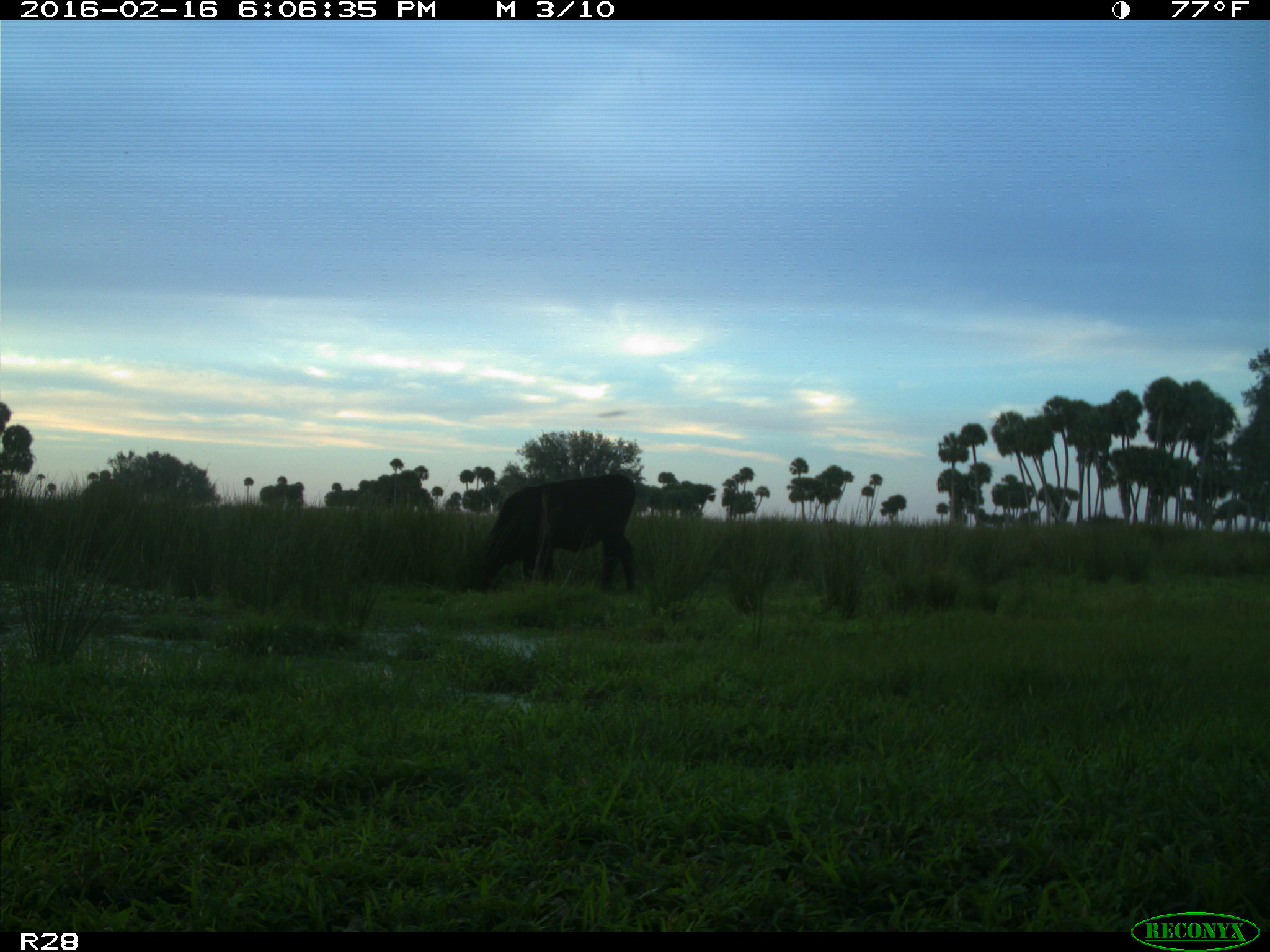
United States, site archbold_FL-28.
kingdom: Animalia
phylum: Chordata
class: Mammalia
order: Artiodactyla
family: Bovidae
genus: Bos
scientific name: Bos taurus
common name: domestic cow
Bos taurus (domestic cow).